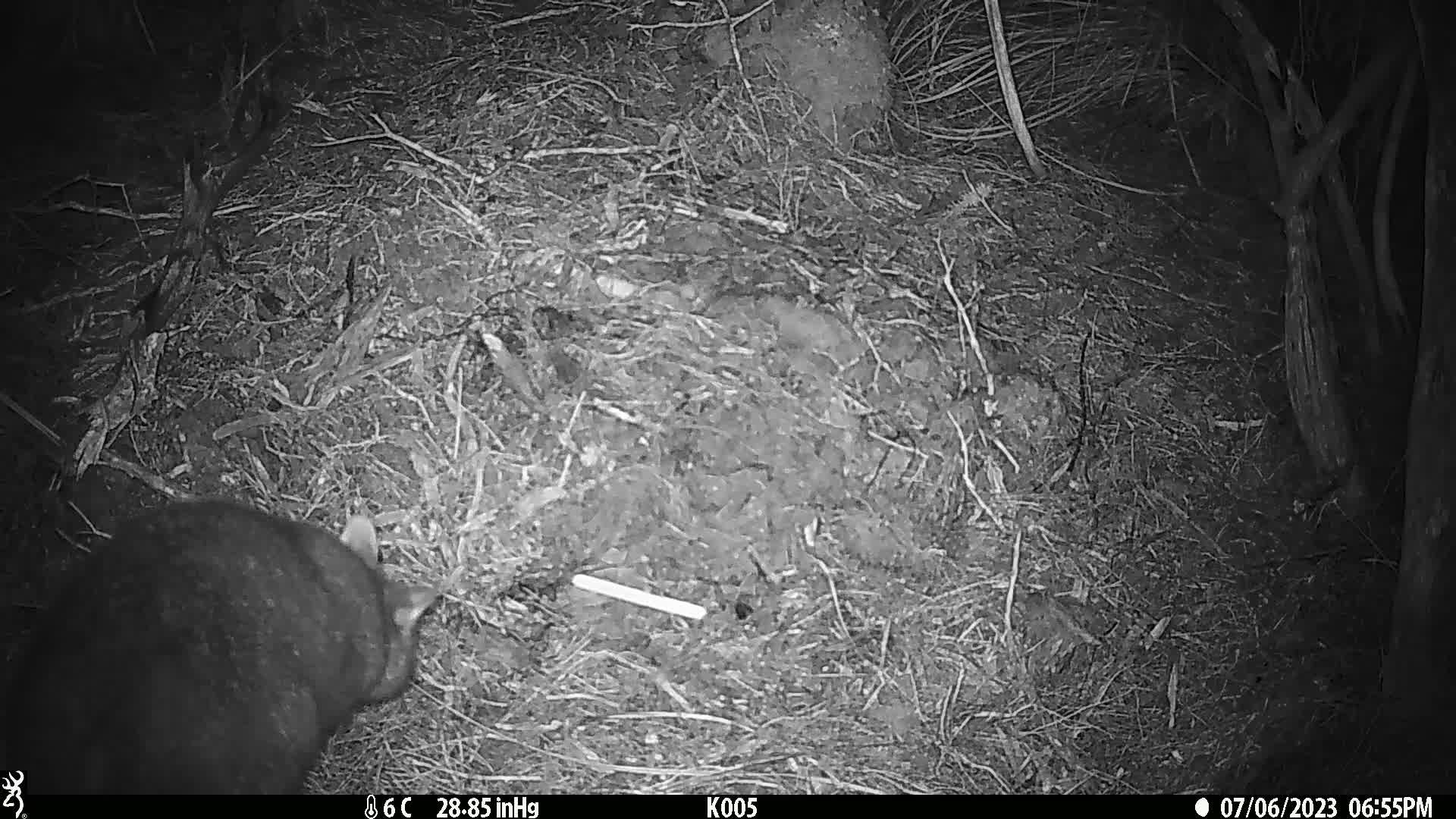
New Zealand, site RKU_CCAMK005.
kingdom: Animalia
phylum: Chordata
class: Mammalia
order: Diprotodontia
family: Phalangeridae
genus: Trichosurus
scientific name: Trichosurus vulpecula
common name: common brushtail possum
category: possum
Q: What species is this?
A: Possum (common brushtail possum) (Trichosurus vulpecula).